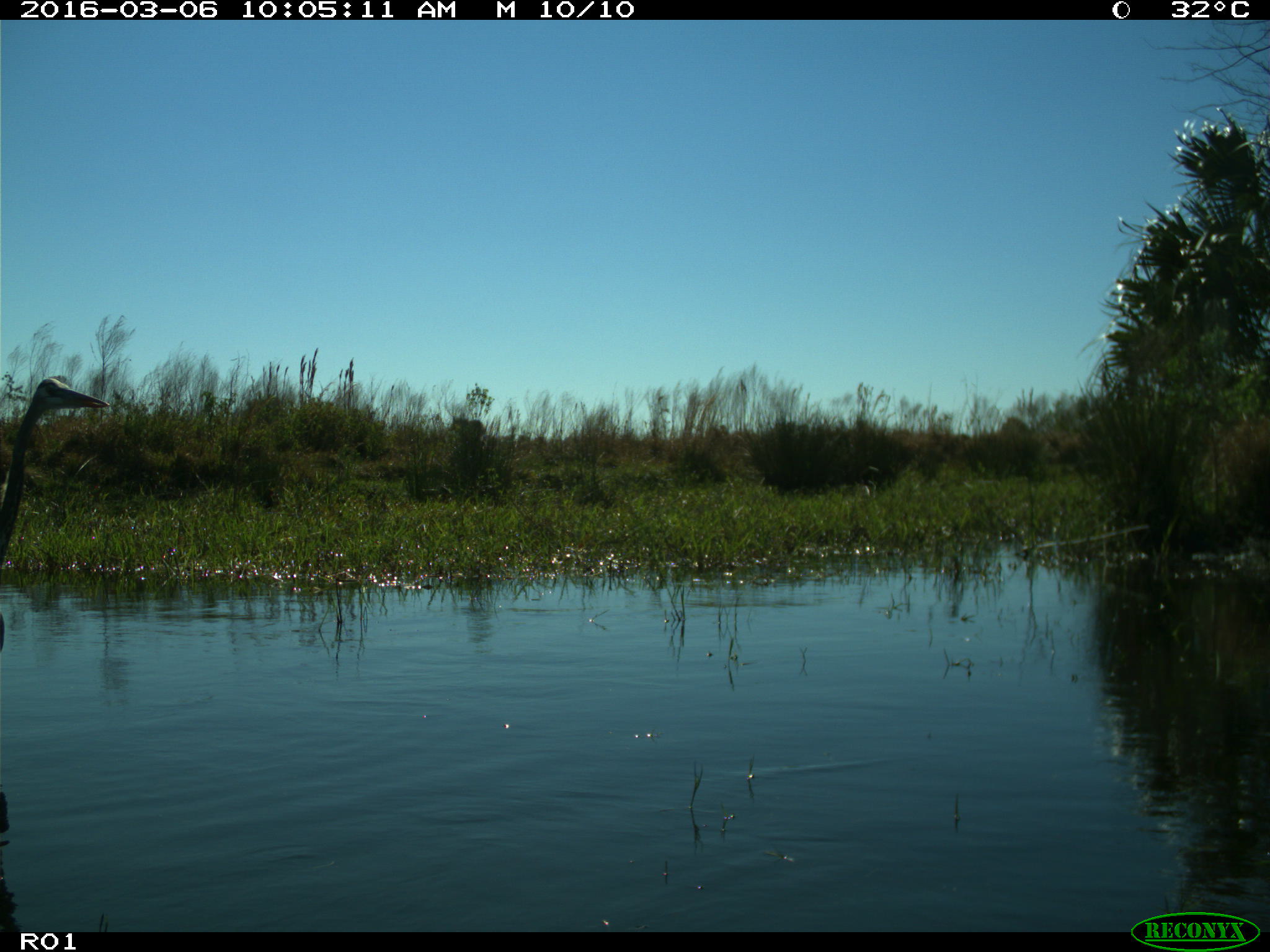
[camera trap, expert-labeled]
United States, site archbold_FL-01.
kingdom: Animalia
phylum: Chordata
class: Aves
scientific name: Aves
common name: birds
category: unidentified bird